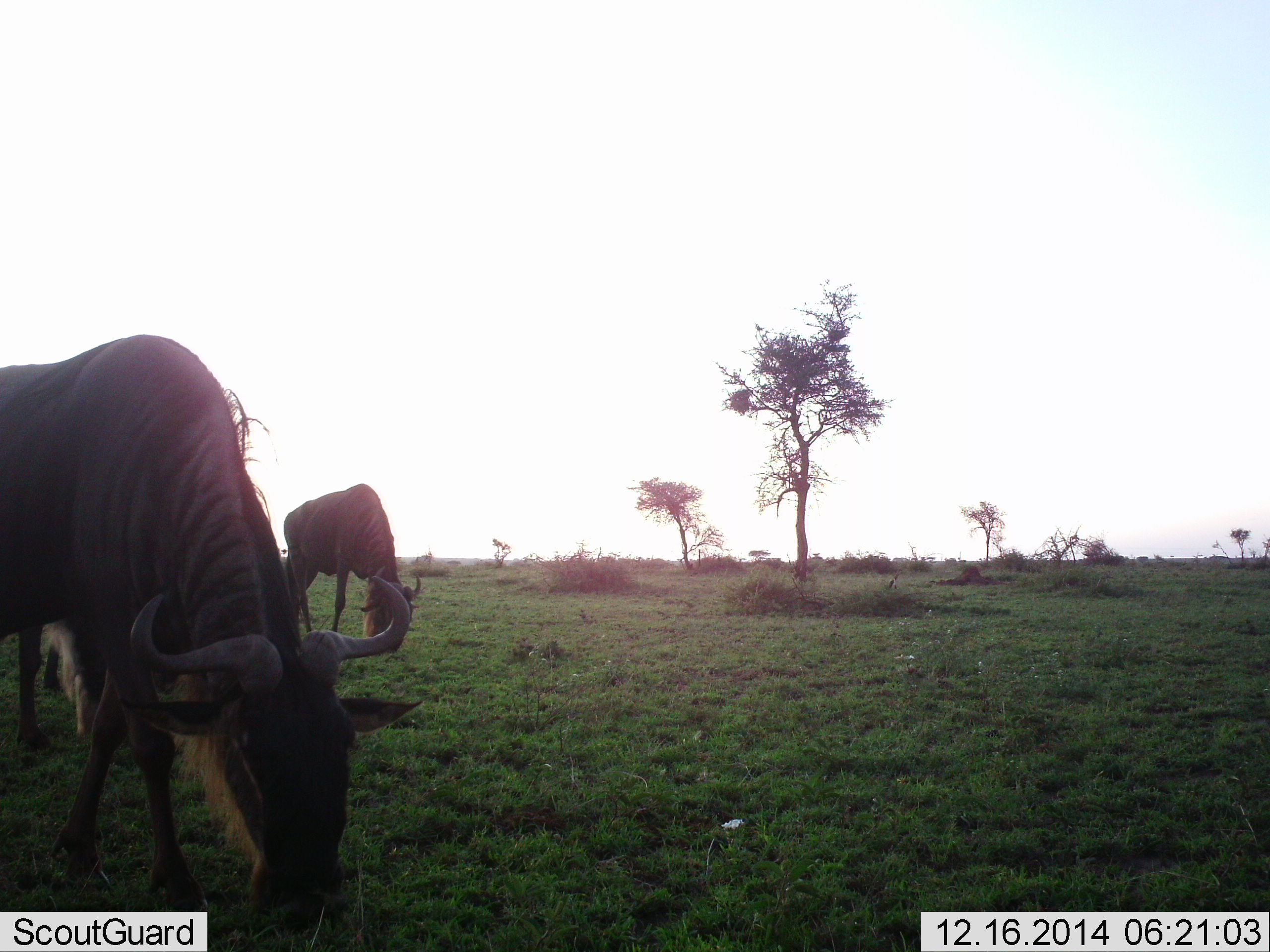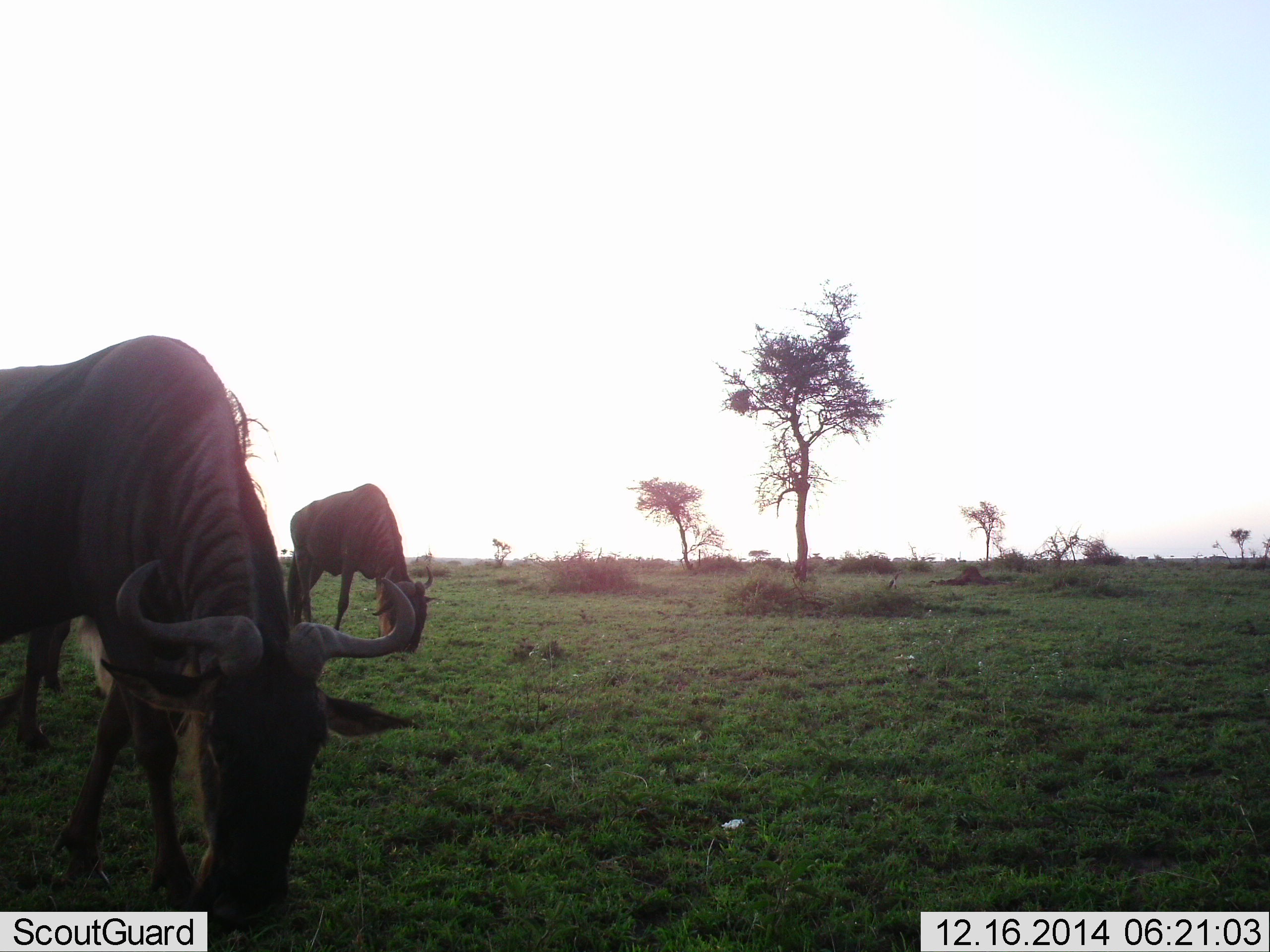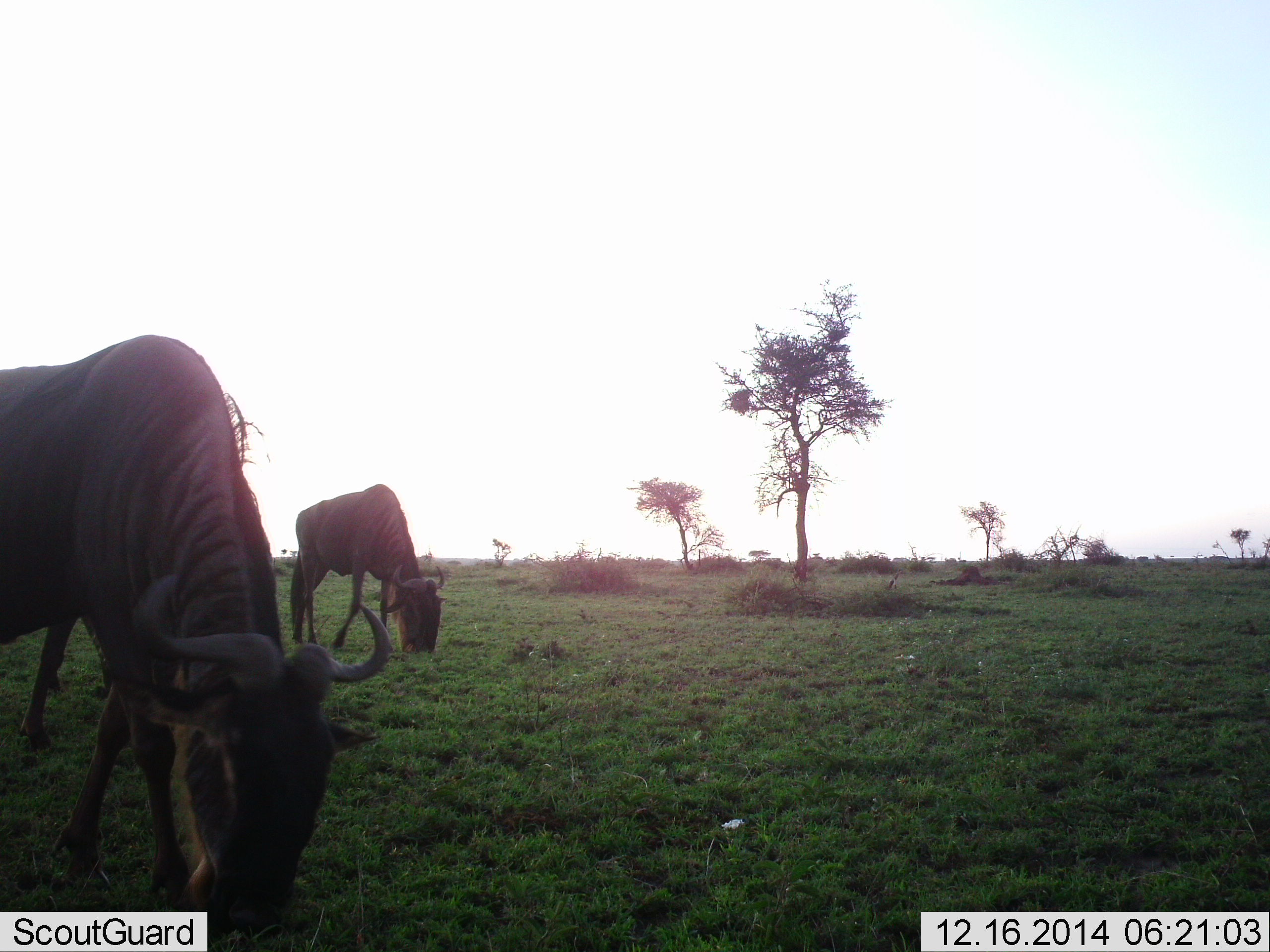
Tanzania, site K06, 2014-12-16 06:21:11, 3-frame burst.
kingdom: Animalia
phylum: Chordata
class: Mammalia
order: Artiodactyla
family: Bovidae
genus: Connochaetes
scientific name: Connochaetes taurinus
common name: blue wildebeest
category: wildebeest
Wildebeest (blue wildebeest) (Connochaetes taurinus), count 2. Behavior (volunteer vote fractions): standing 20%, resting 0%, moving 20%, interacting 0%. Young present (vote fraction): 0%. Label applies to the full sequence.